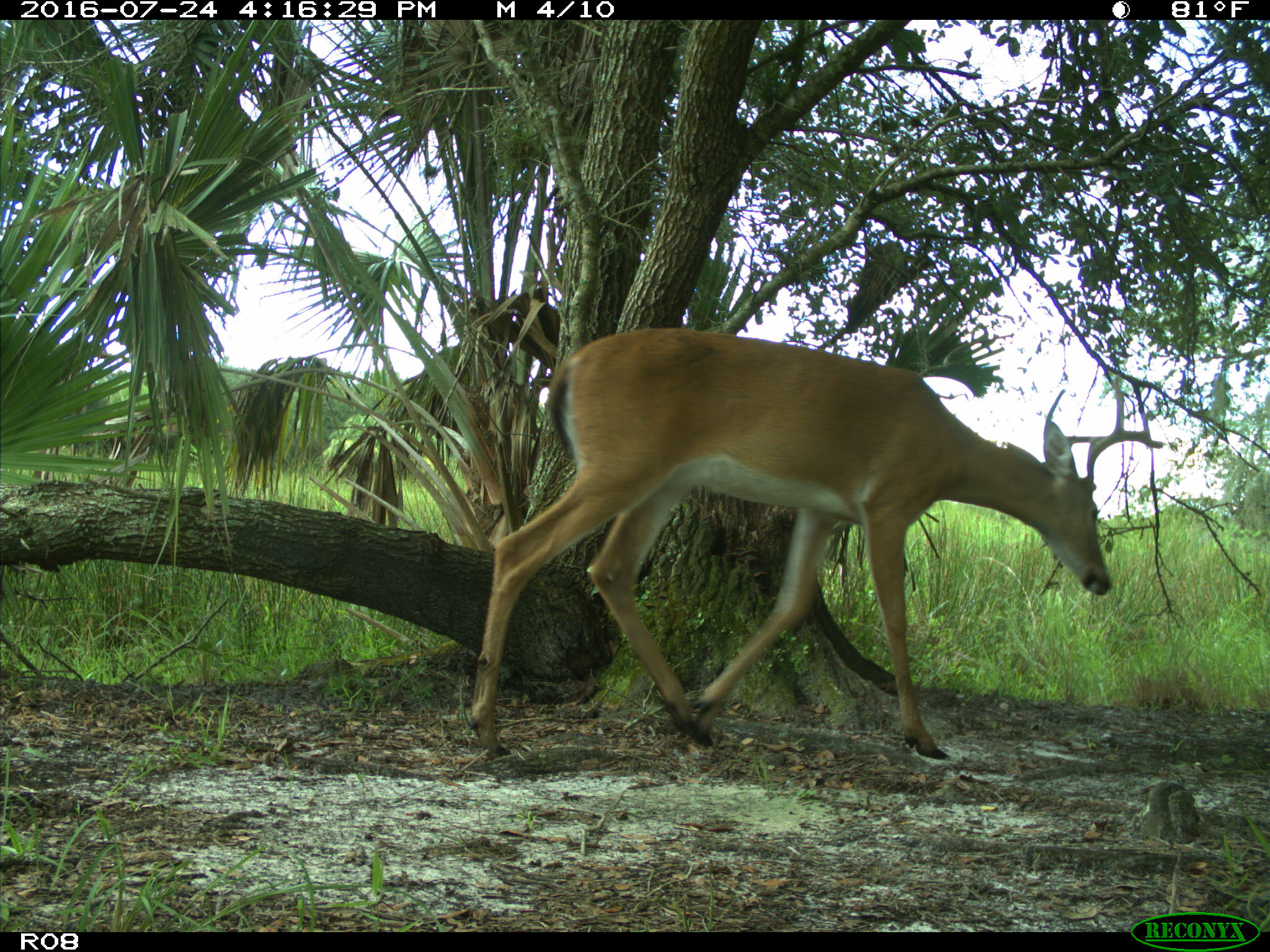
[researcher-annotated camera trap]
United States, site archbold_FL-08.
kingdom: Animalia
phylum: Chordata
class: Mammalia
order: Artiodactyla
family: Cervidae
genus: Odocoileus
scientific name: Odocoileus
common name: deer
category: unidentified deer